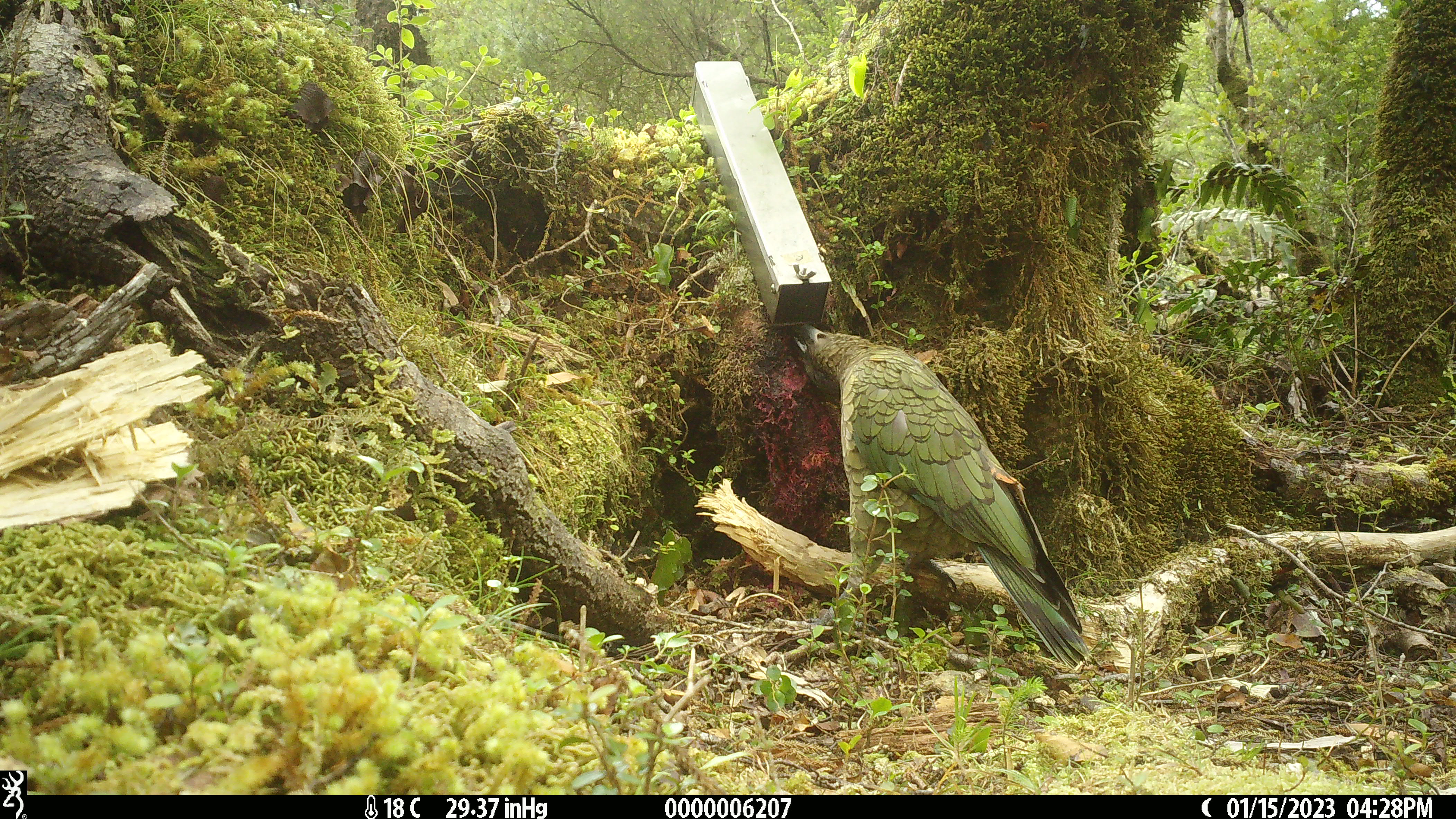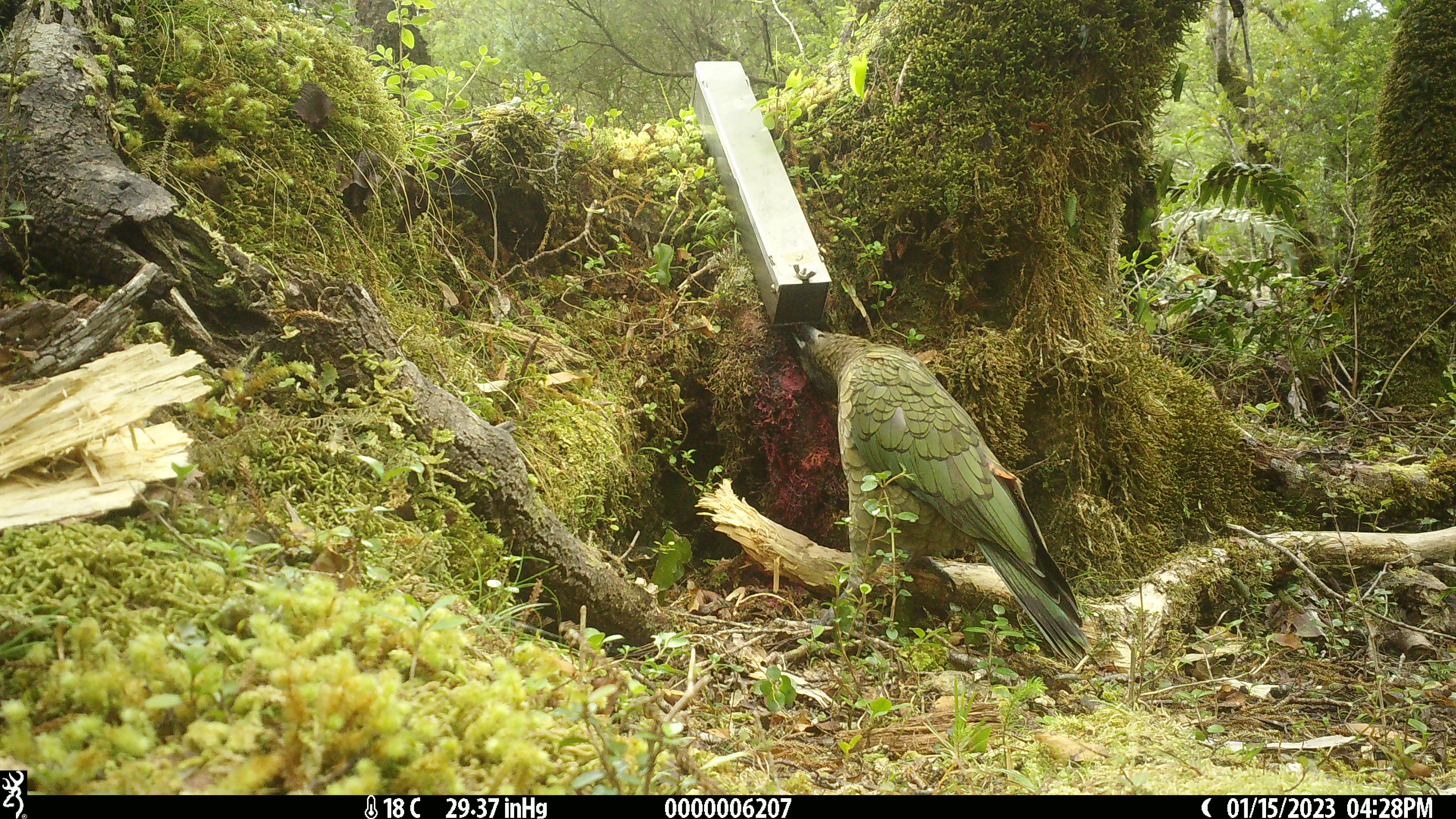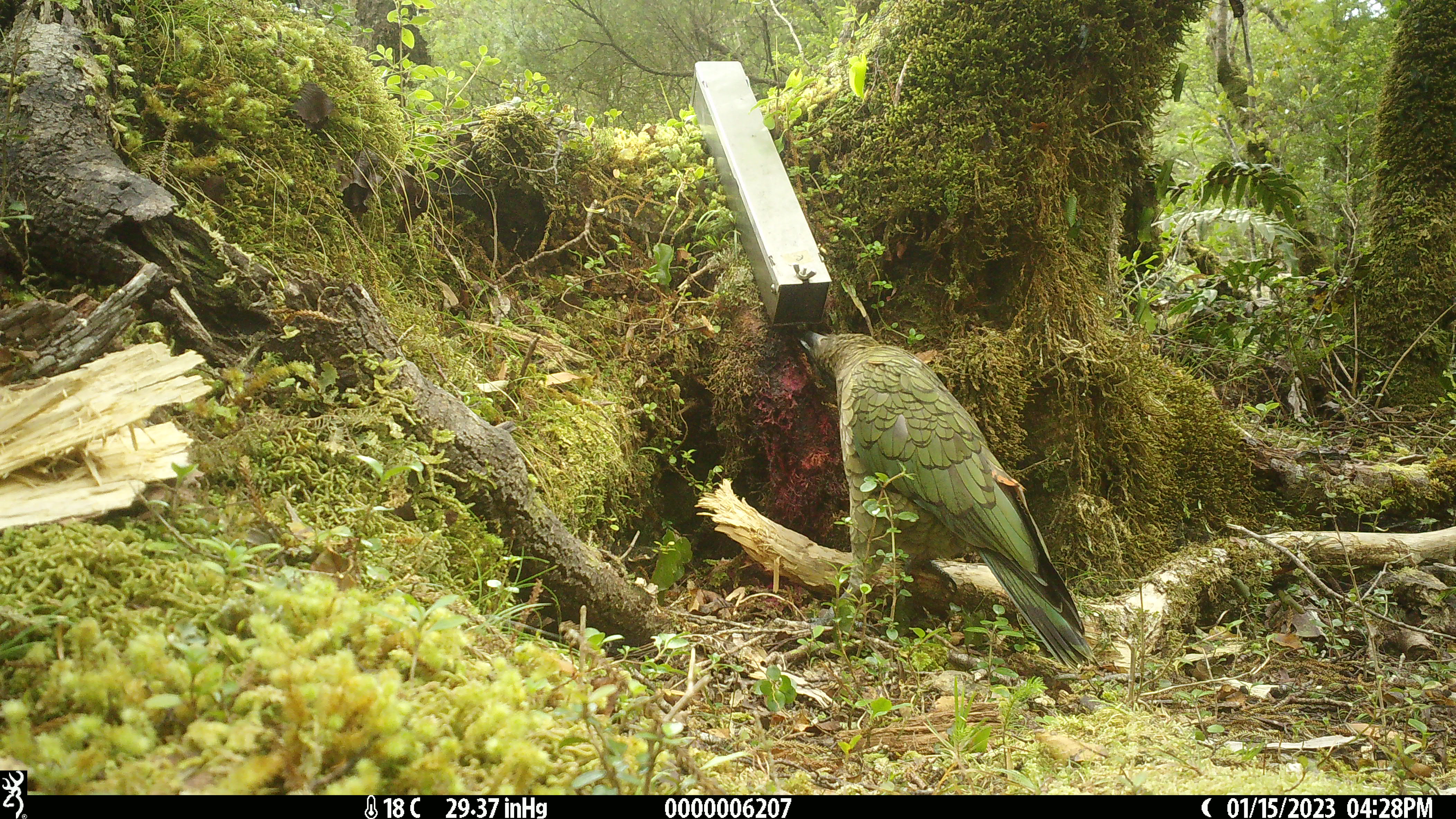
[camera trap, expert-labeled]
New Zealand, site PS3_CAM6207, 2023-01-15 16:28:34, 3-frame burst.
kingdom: Animalia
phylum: Chordata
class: Aves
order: Psittaciformes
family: Strigopidae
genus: Nestor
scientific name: Nestor notabilis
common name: kea